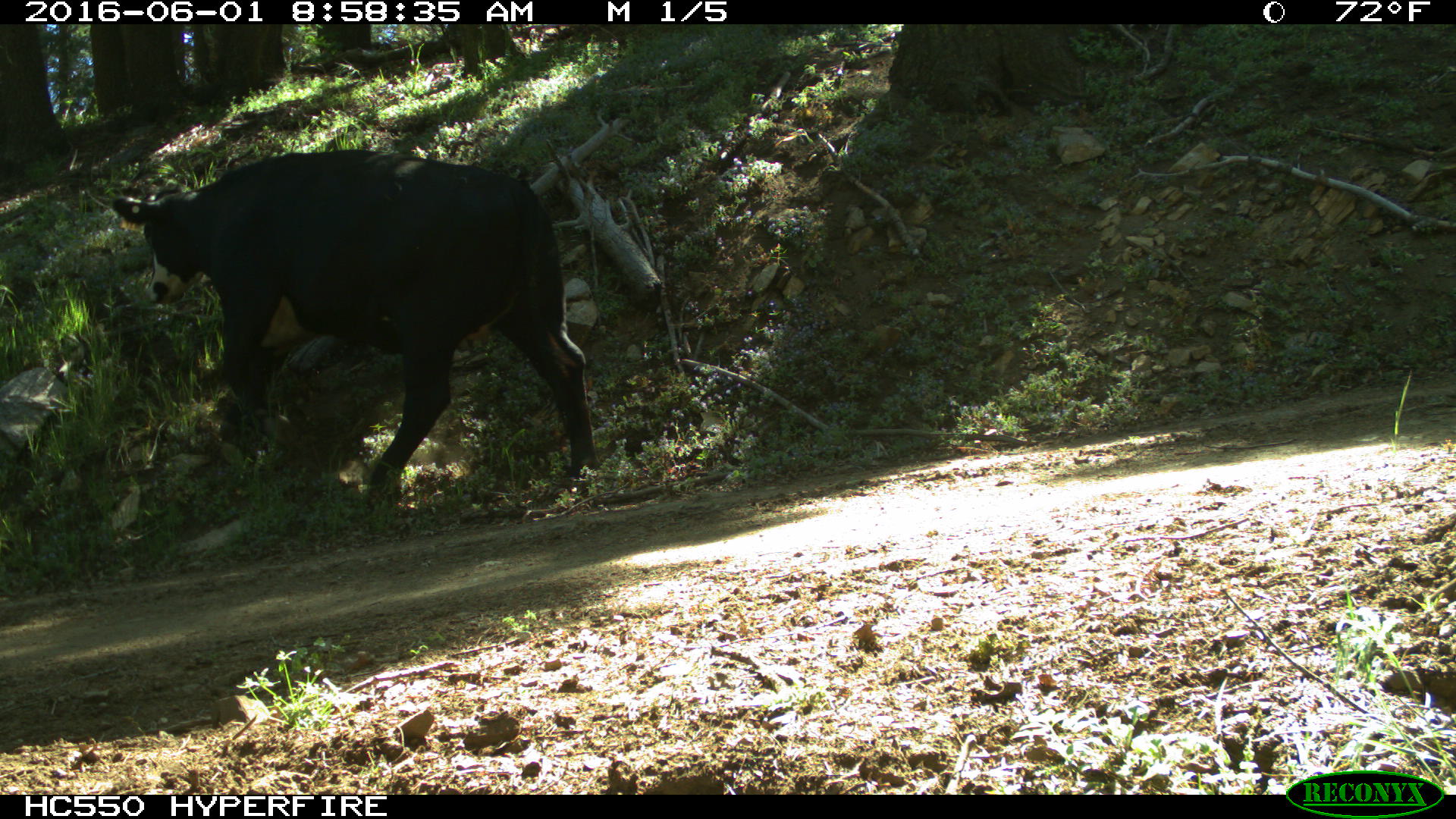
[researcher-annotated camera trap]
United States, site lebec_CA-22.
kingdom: Animalia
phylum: Chordata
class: Mammalia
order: Artiodactyla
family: Bovidae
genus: Bos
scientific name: Bos taurus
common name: domestic cow